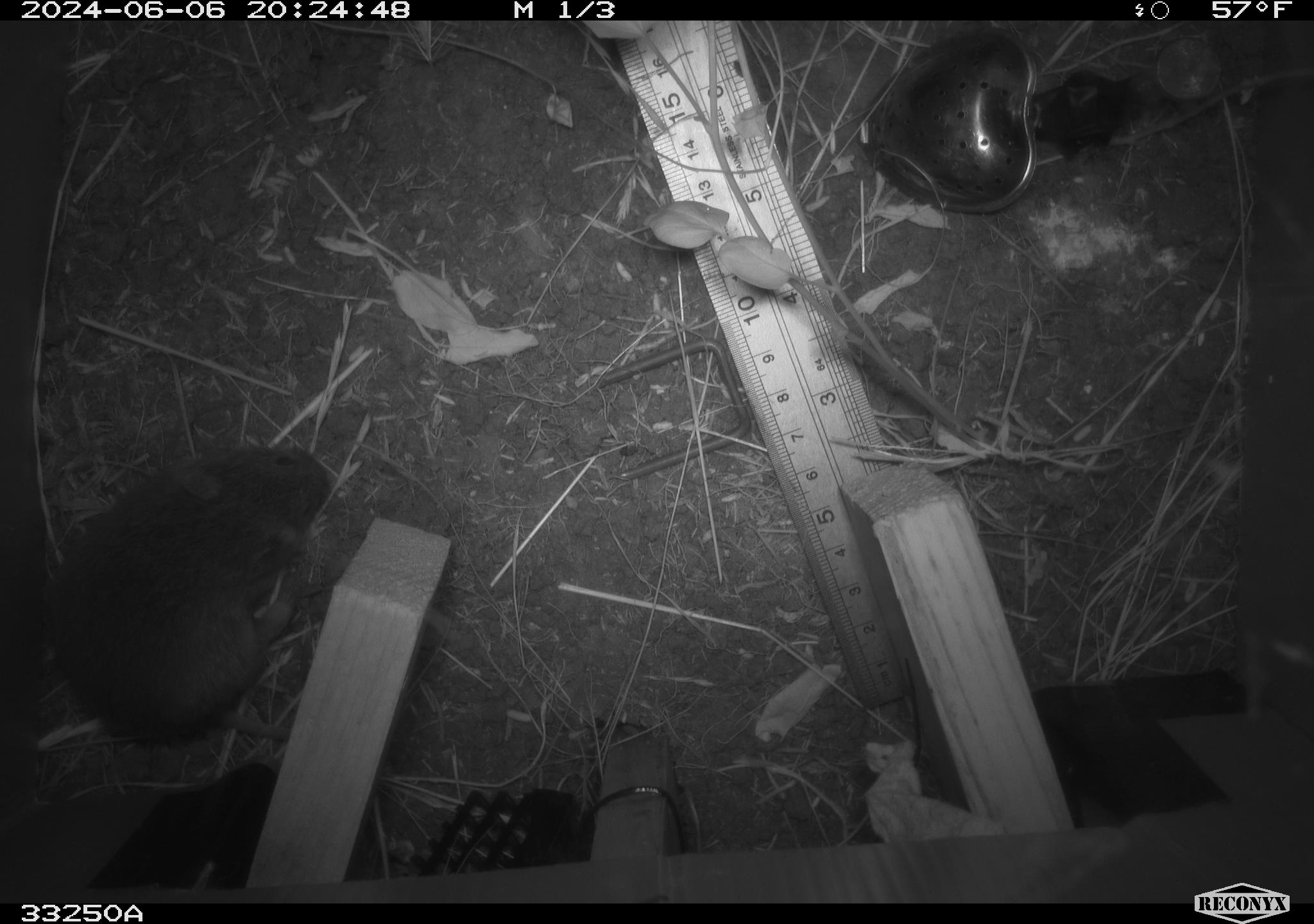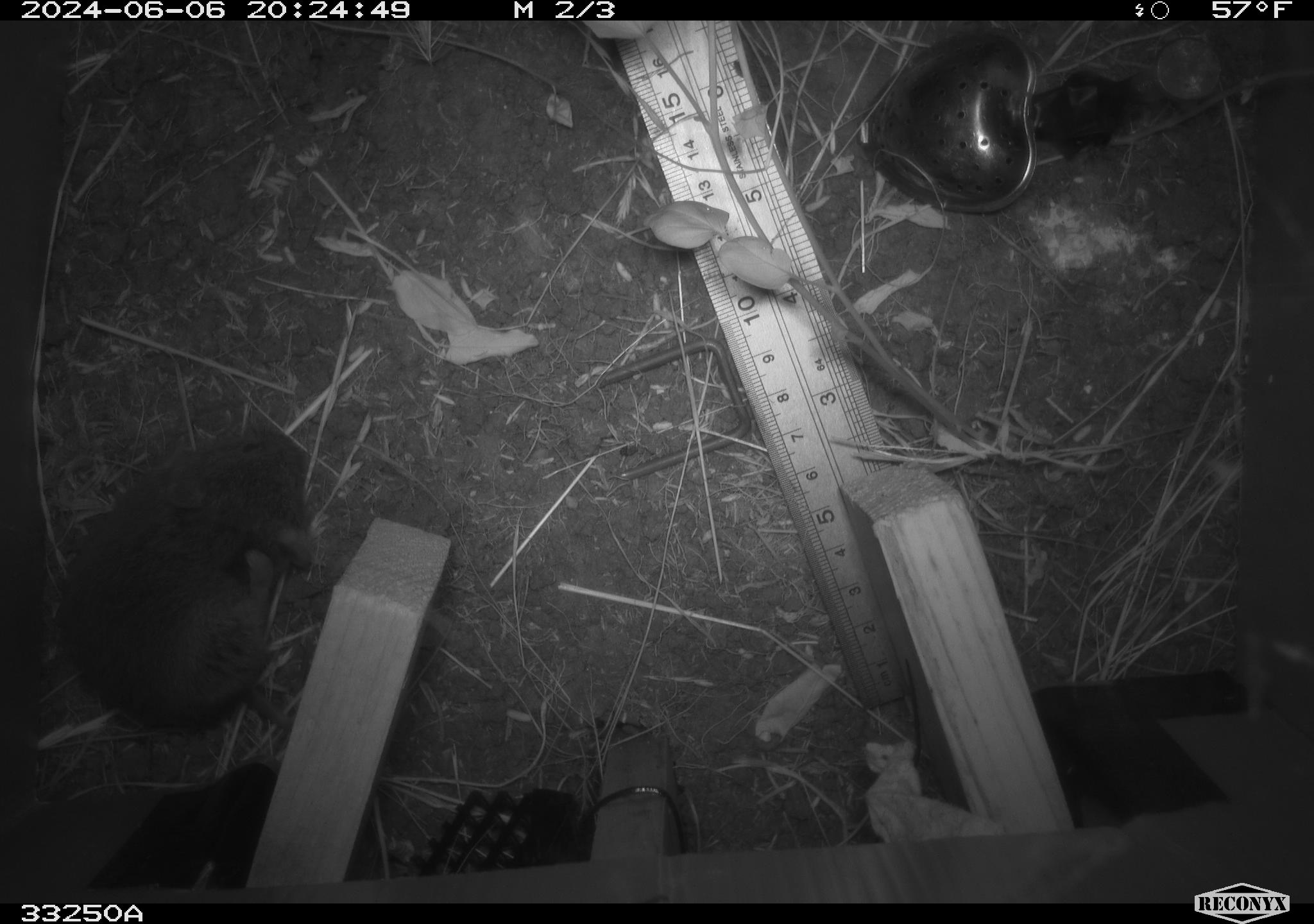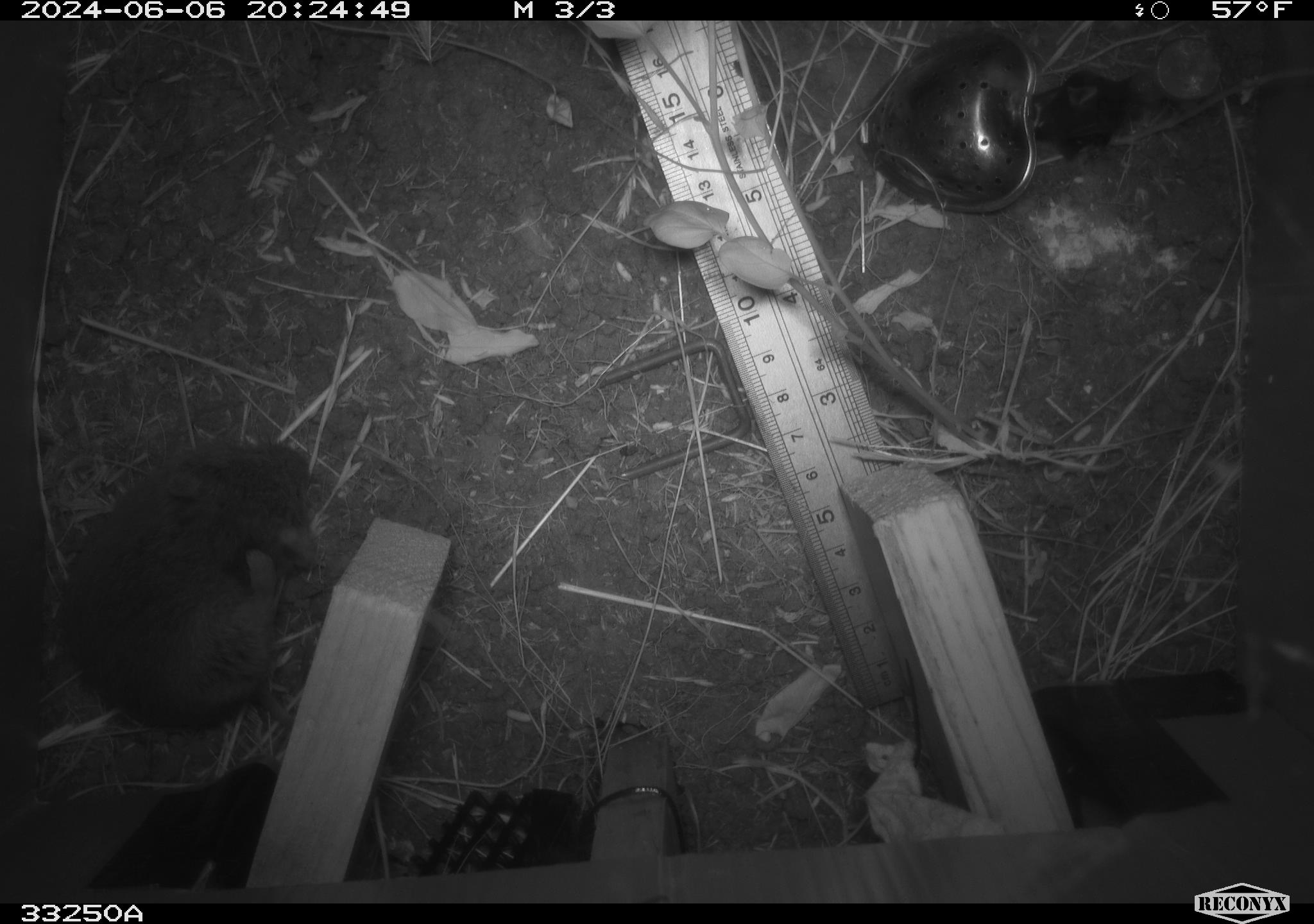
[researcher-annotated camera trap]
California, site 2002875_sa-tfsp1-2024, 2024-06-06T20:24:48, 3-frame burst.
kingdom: Animalia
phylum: Chordata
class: Mammalia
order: Rodentia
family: Cricetidae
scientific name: Arvicolinae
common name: voles, lemmings, and muskrats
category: arvicolinae subfamily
Arvicolinae subfamily (voles, lemmings, and muskrats) (Arvicolinae).